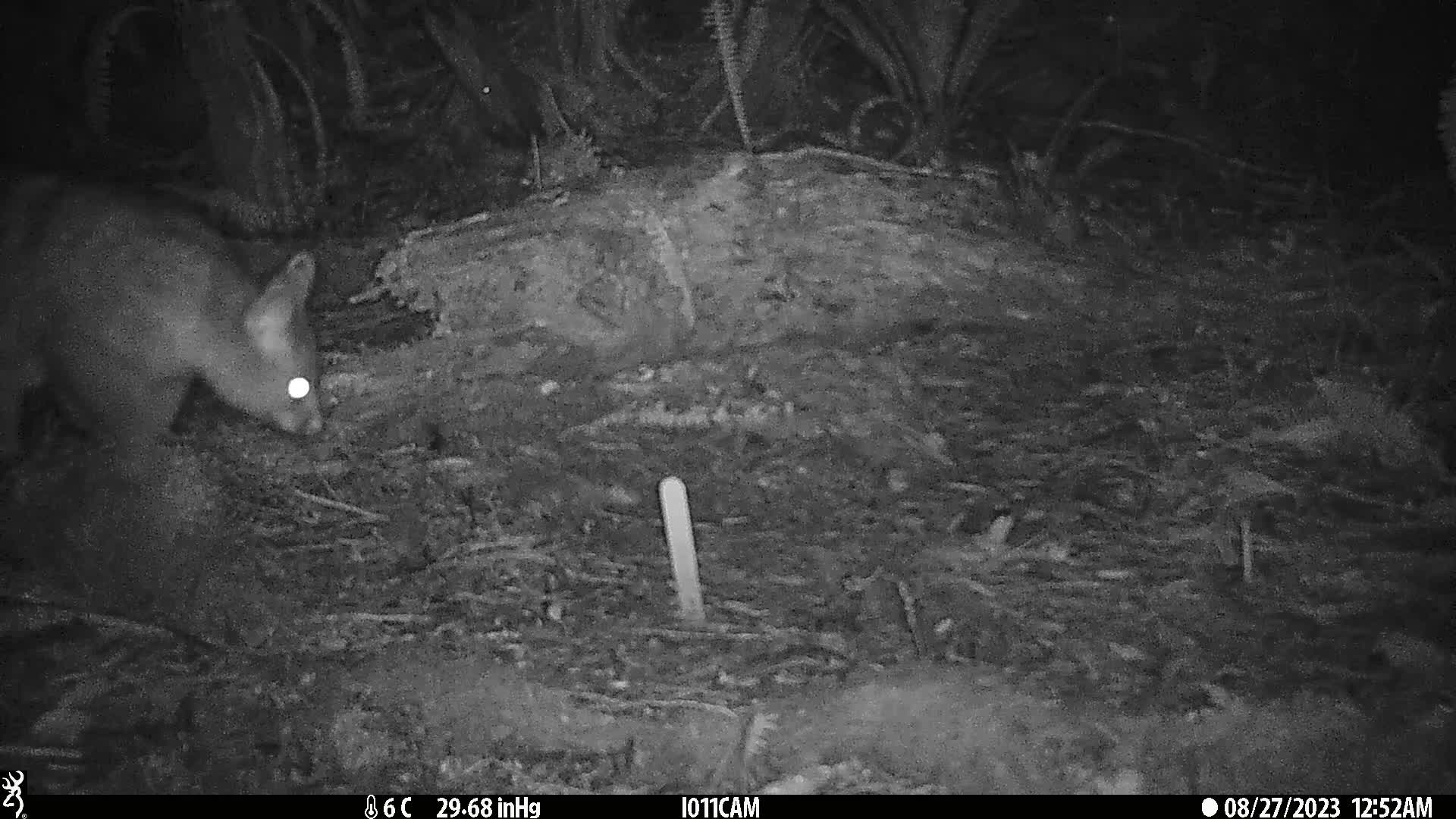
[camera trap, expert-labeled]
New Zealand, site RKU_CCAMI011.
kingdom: Animalia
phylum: Chordata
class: Mammalia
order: Diprotodontia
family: Phalangeridae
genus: Trichosurus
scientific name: Trichosurus vulpecula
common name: common brushtail possum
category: possum